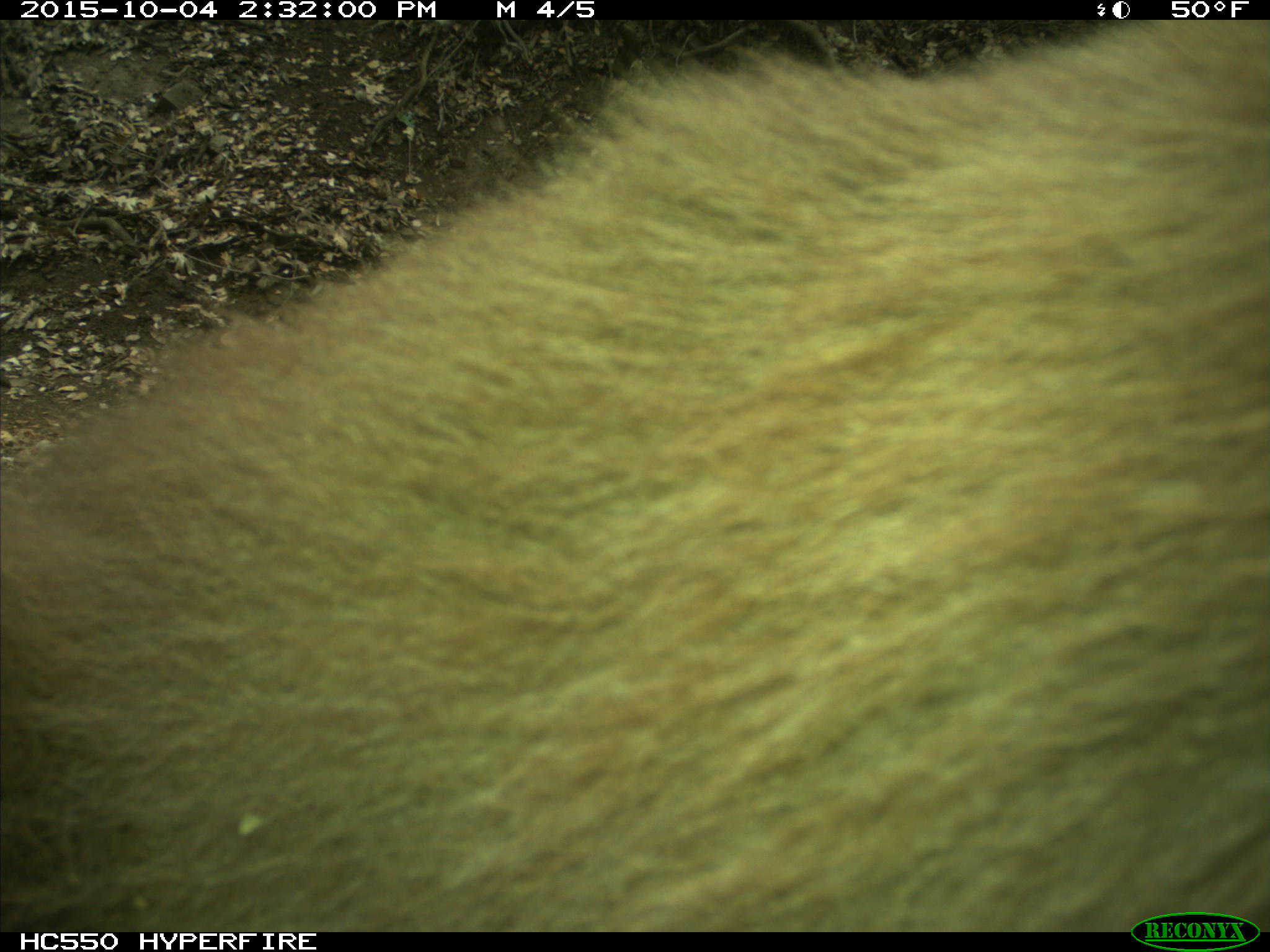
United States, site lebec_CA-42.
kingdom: Animalia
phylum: Chordata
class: Mammalia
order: Carnivora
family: Ursidae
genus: Ursus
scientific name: Ursus americanus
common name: american black bear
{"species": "Ursus americanus (american black bear)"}